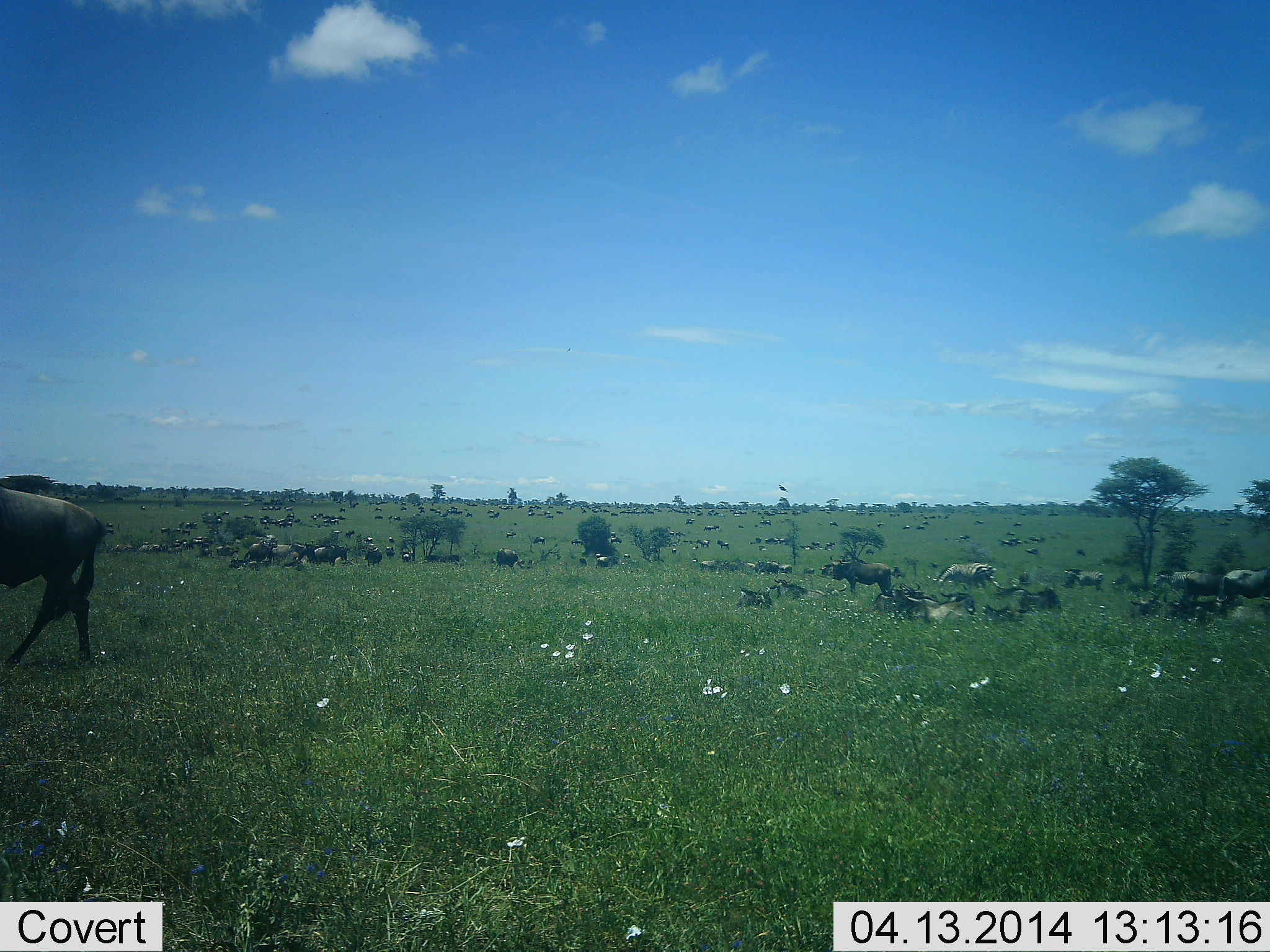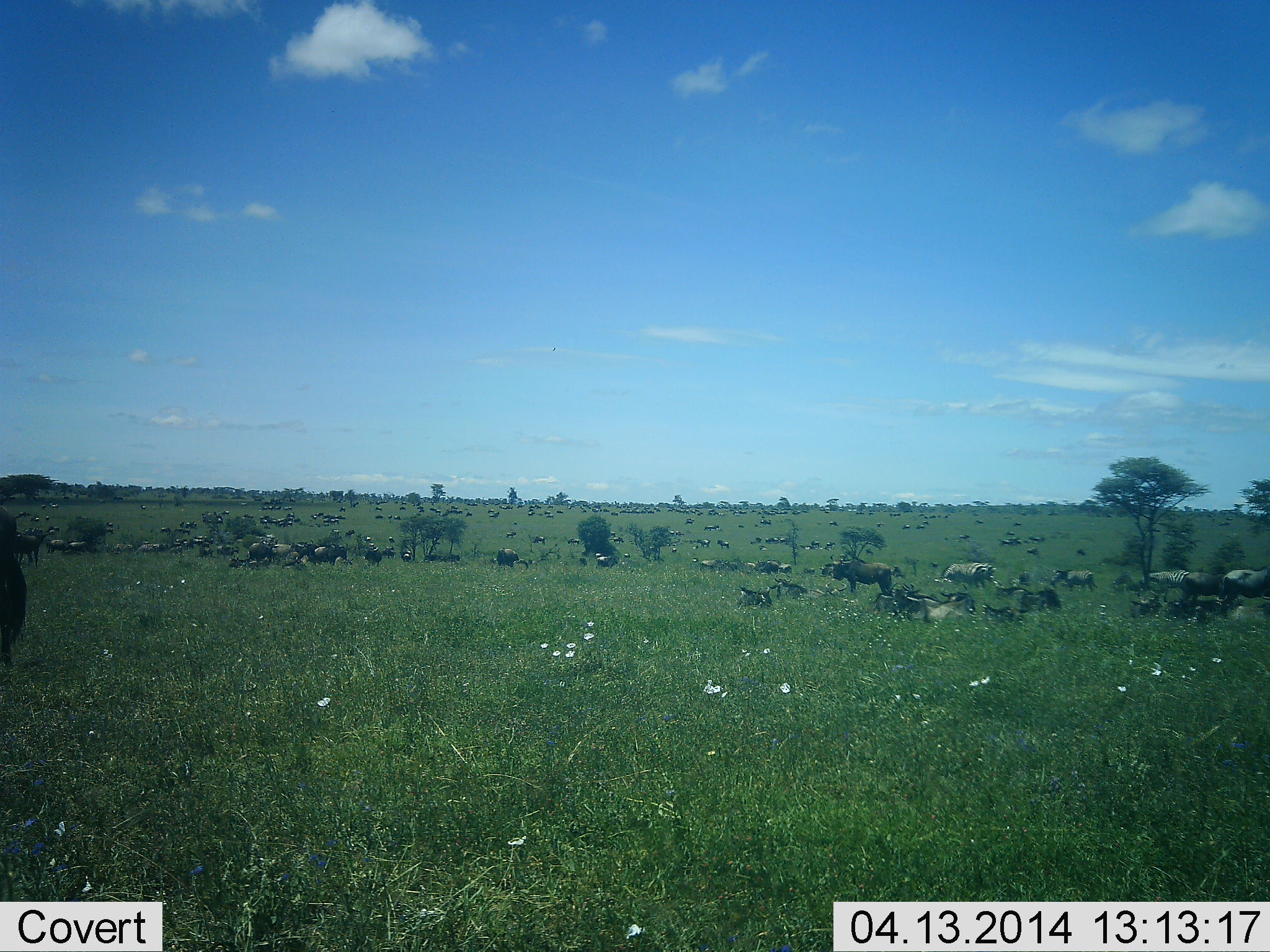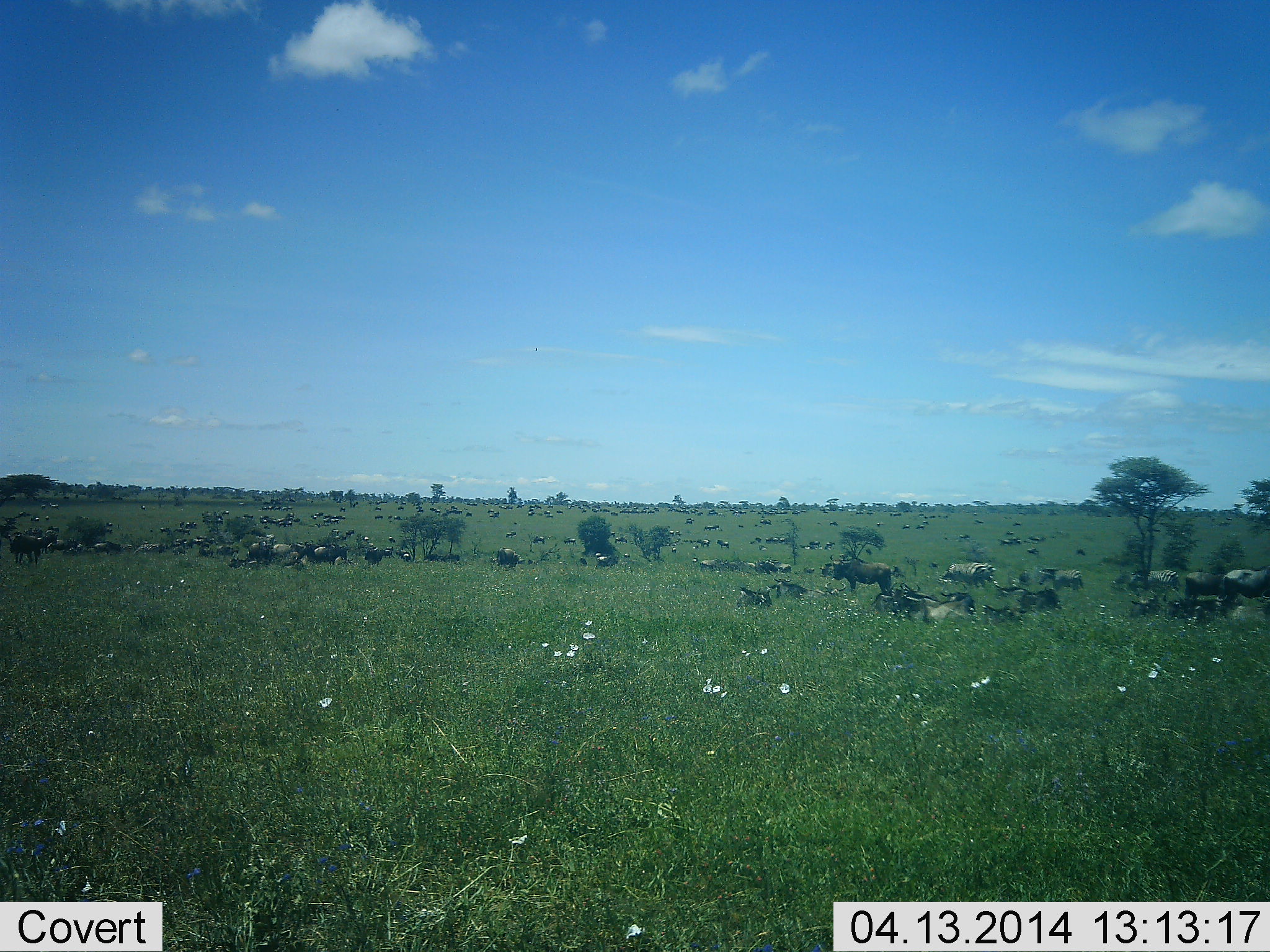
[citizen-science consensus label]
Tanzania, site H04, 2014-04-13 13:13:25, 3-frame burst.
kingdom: Animalia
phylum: Chordata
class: Mammalia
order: Artiodactyla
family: Bovidae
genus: Connochaetes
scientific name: Connochaetes taurinus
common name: blue wildebeest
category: wildebeest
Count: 51+.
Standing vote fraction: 93%.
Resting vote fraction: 86%.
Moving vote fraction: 93%.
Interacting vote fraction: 21%.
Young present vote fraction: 0%.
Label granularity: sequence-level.